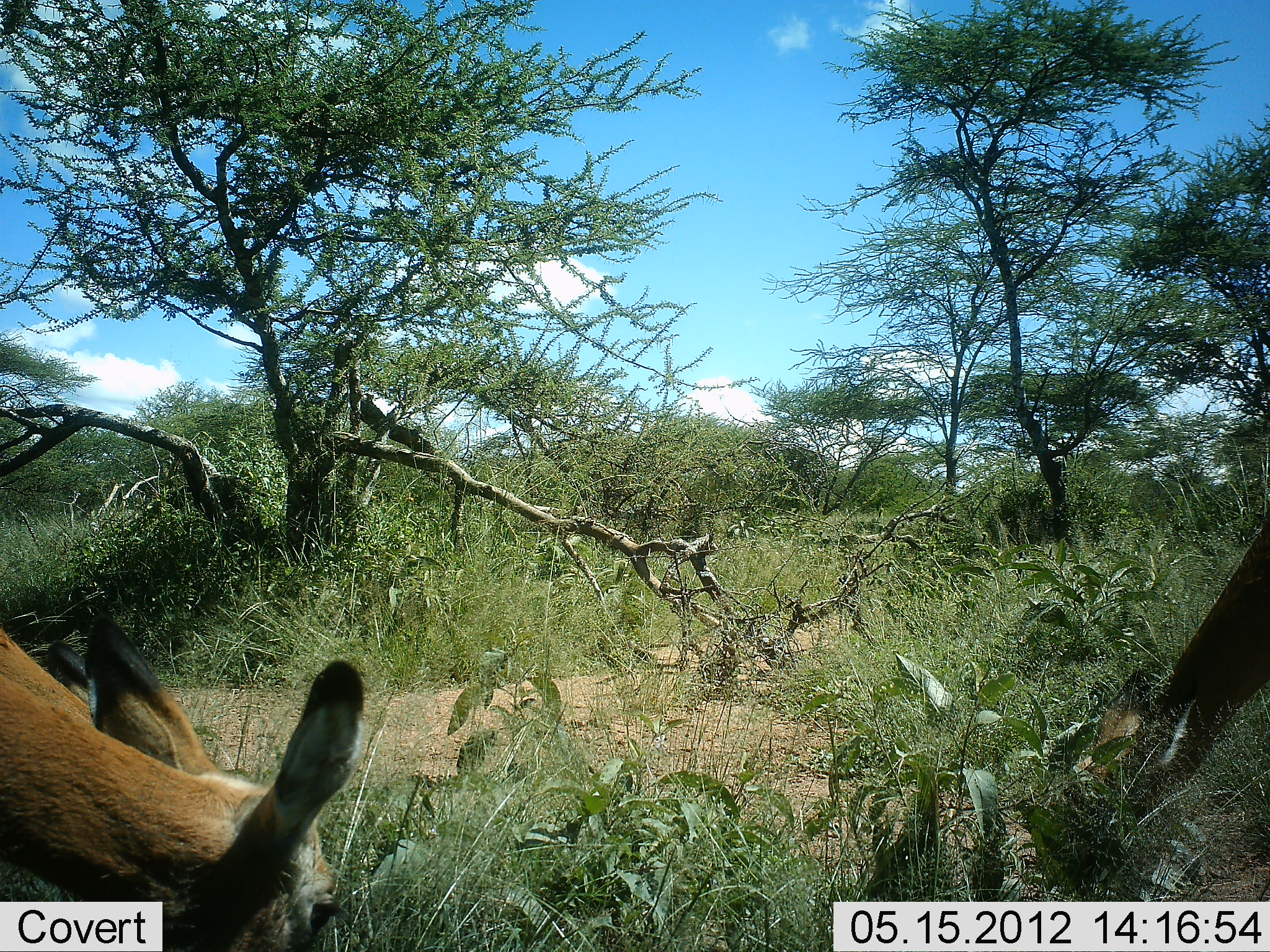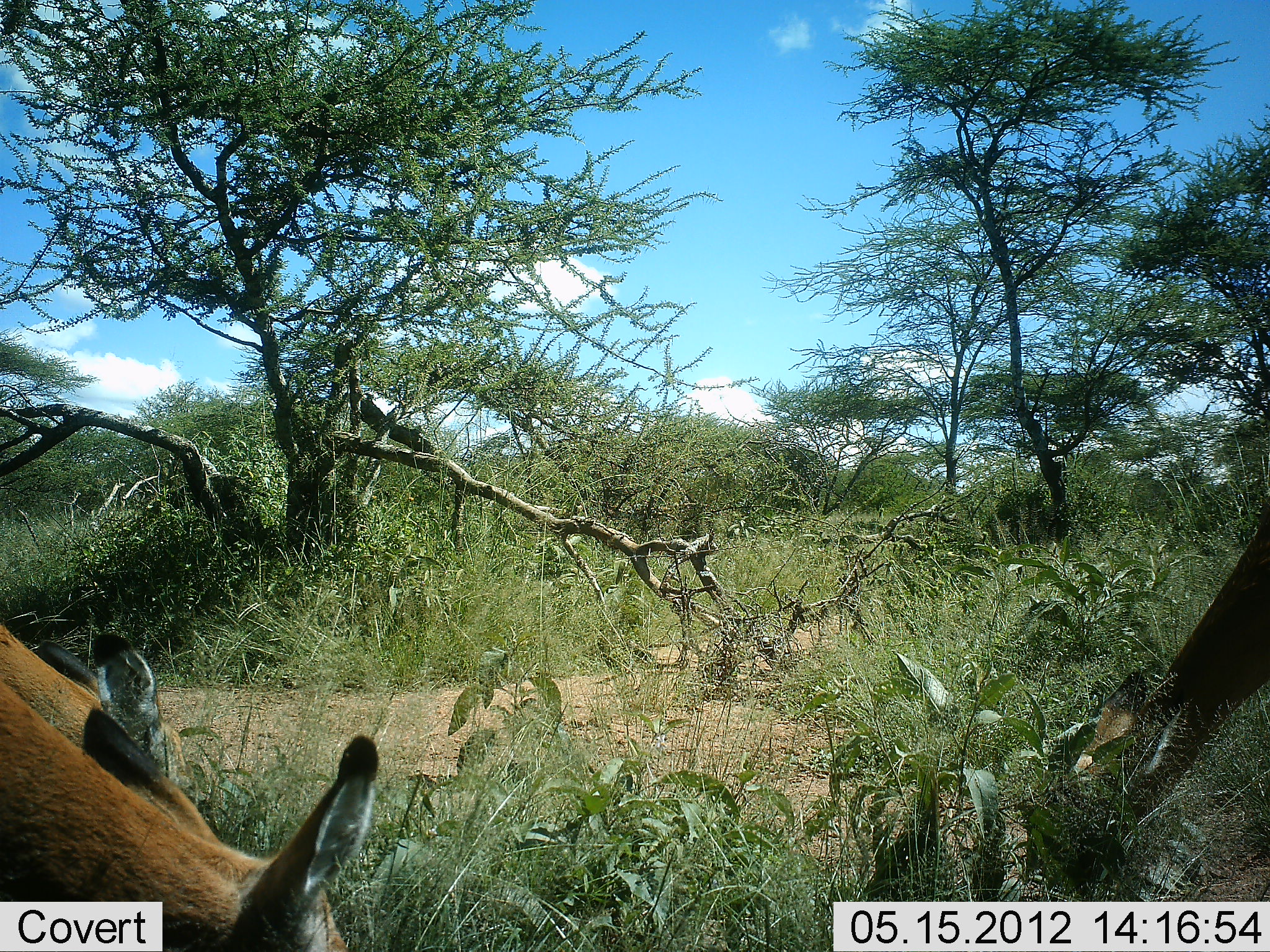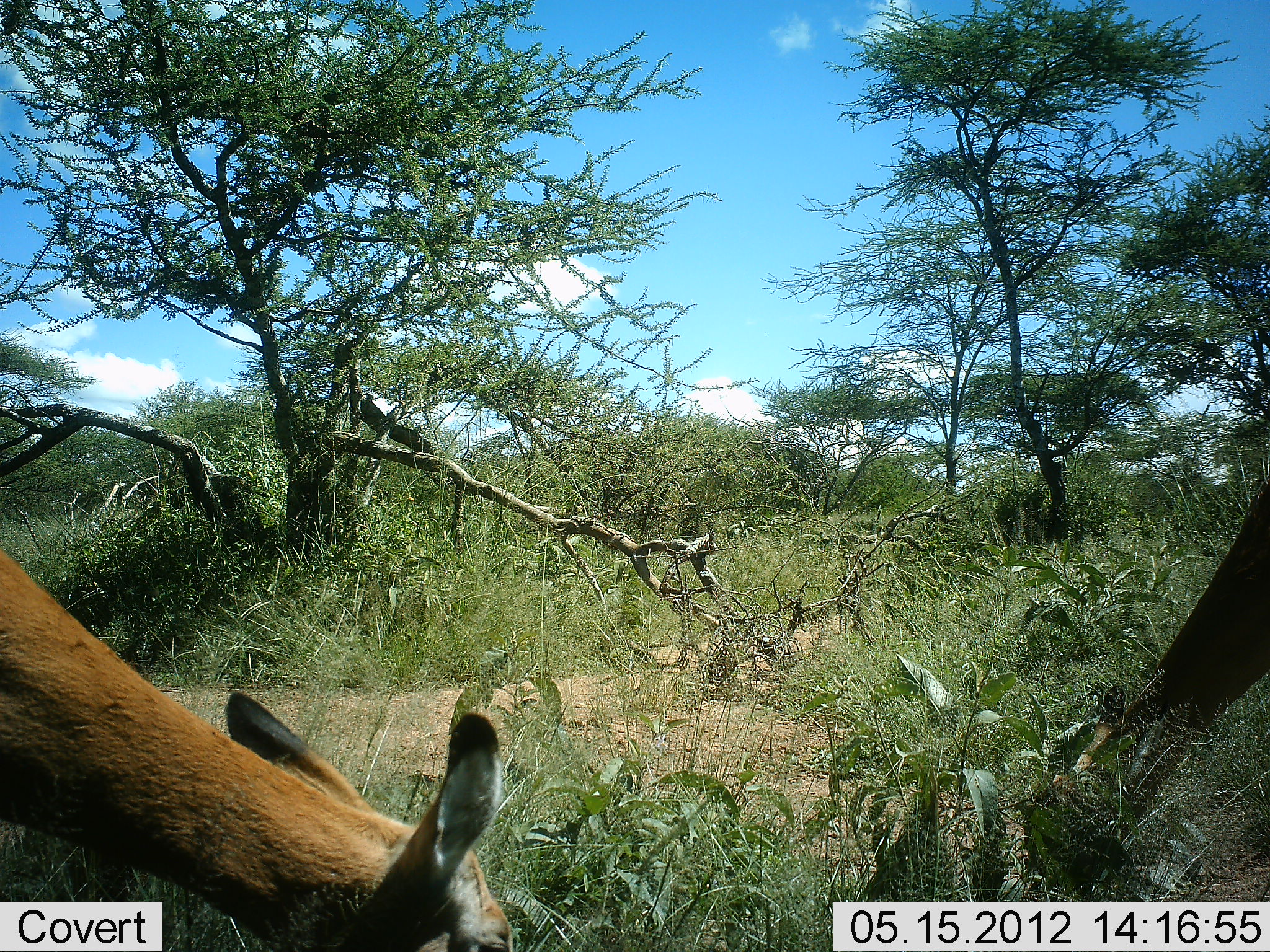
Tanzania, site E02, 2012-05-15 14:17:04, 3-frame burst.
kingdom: Animalia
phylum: Chordata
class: Mammalia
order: Artiodactyla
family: Bovidae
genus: Aepyceros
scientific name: Aepyceros melampus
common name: impala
Impala (Aepyceros melampus), count 3. Behavior (volunteer vote fractions): standing 20%, resting 0%, moving 0%, interacting 0%. Young present (vote fraction): 0%. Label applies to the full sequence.